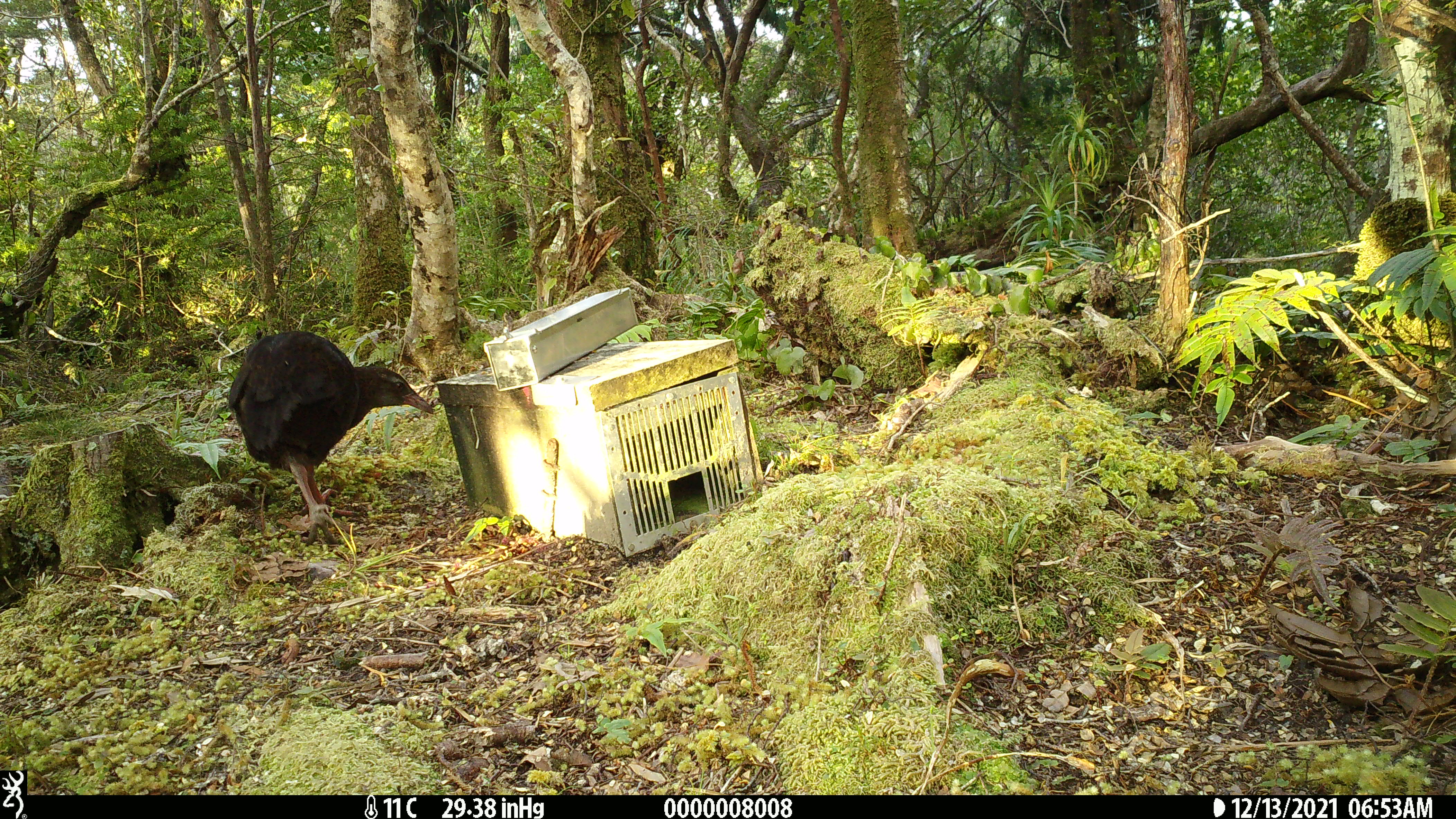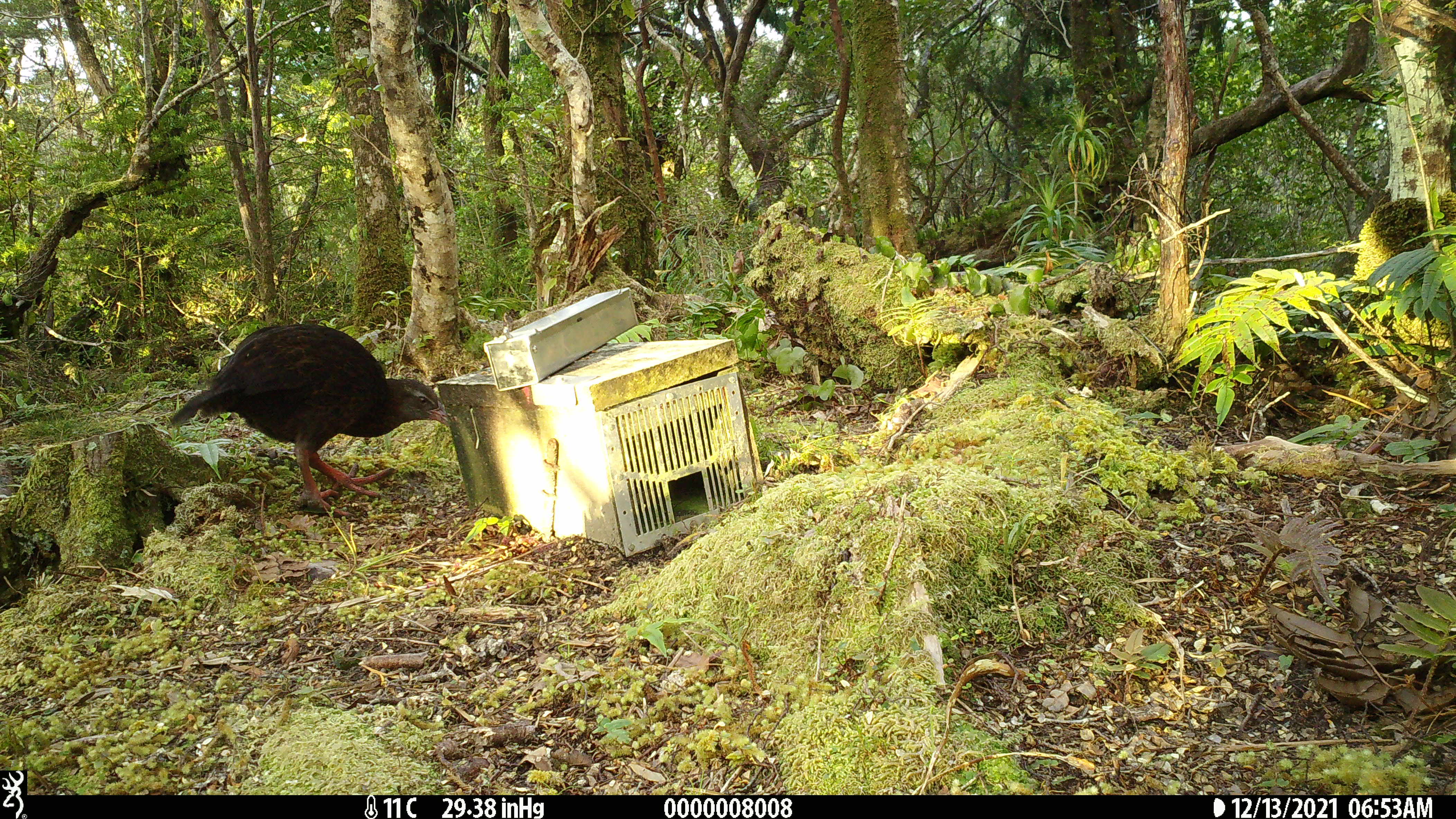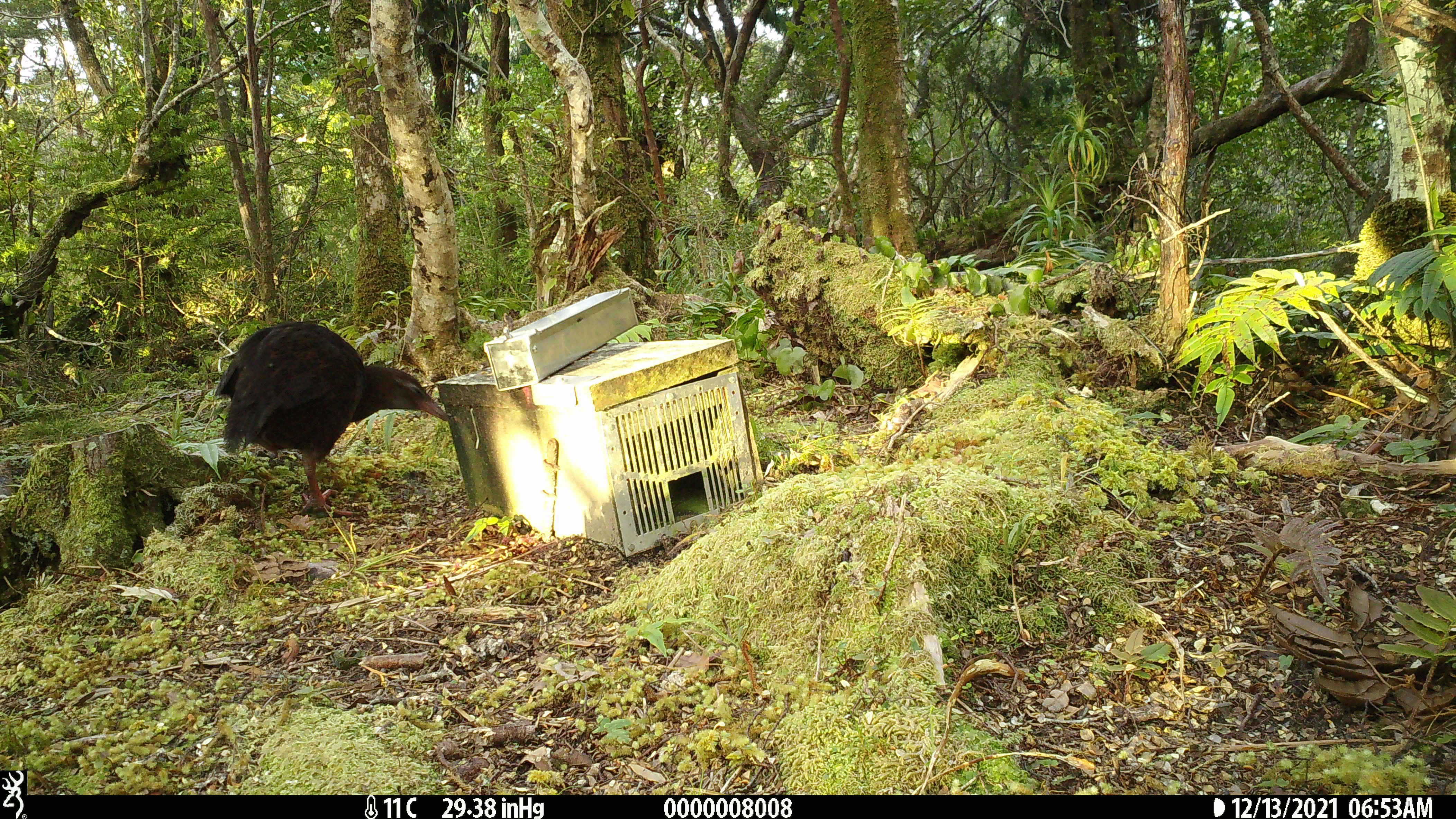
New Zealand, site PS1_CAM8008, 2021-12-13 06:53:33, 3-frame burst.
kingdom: Animalia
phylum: Chordata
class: Aves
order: Gruiformes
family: Rallidae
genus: Gallirallus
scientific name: Gallirallus australis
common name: weka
Weka (Gallirallus australis).